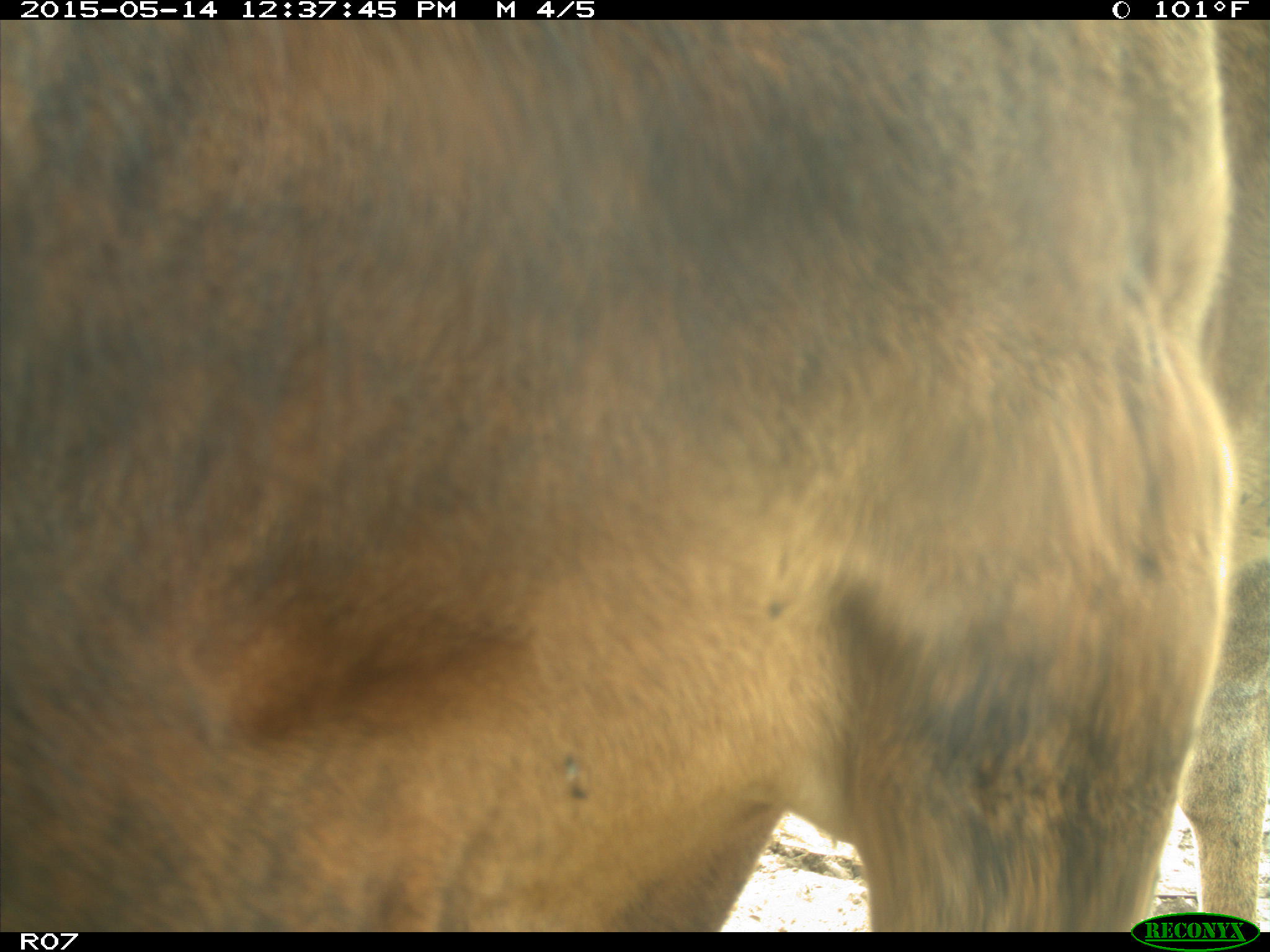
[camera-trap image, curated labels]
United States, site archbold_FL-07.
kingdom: Animalia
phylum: Chordata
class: Mammalia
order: Artiodactyla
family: Bovidae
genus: Bos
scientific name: Bos taurus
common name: domestic cow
Bos taurus (domestic cow).